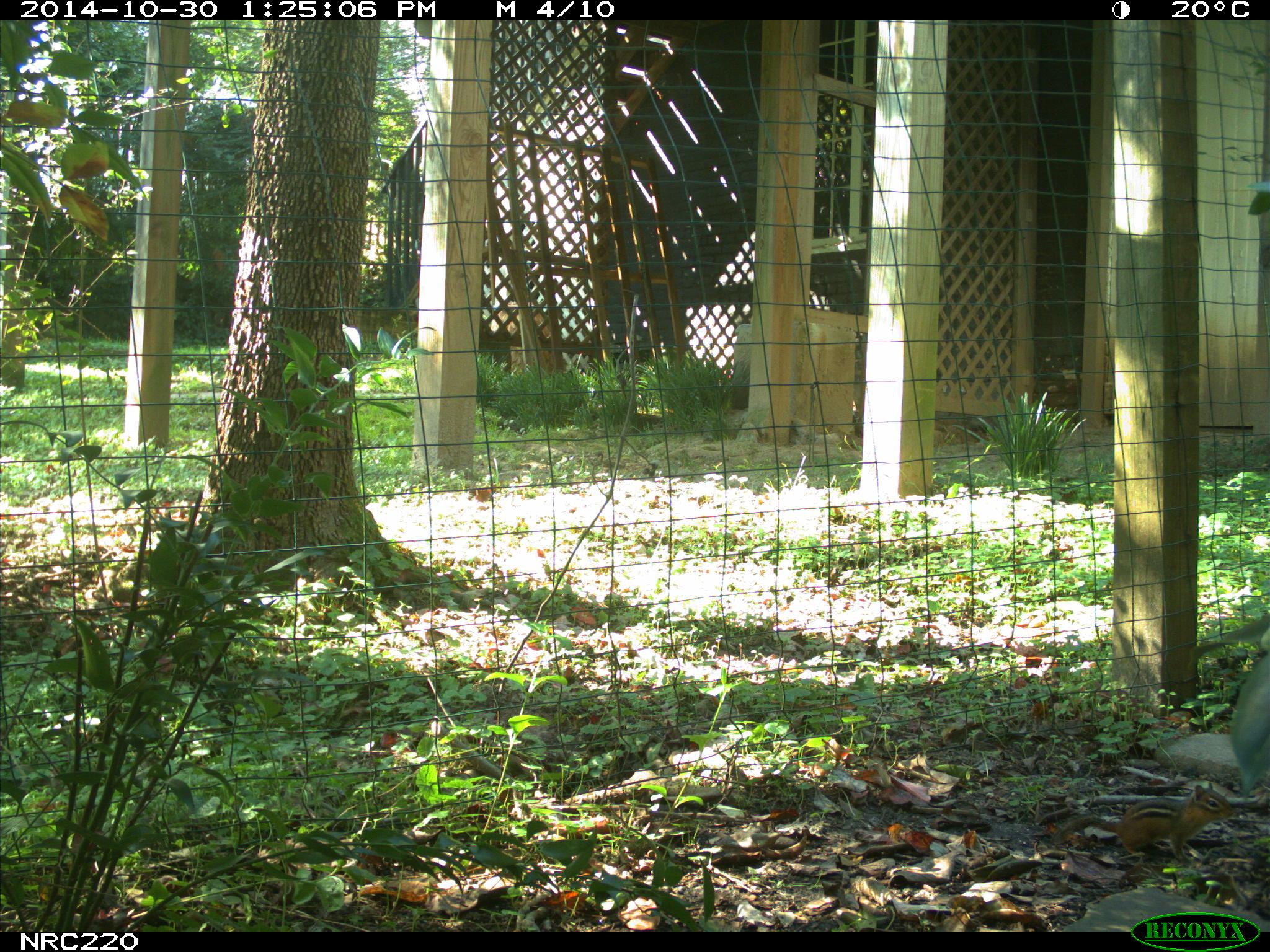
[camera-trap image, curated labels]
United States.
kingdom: Animalia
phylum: Chordata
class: Mammalia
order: Rodentia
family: Sciuridae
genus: Tamias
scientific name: Tamias striatus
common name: eastern chipmunk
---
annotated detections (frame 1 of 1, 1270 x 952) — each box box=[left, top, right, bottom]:
Eastern Chipmunk: box=[1062, 777, 1241, 869]